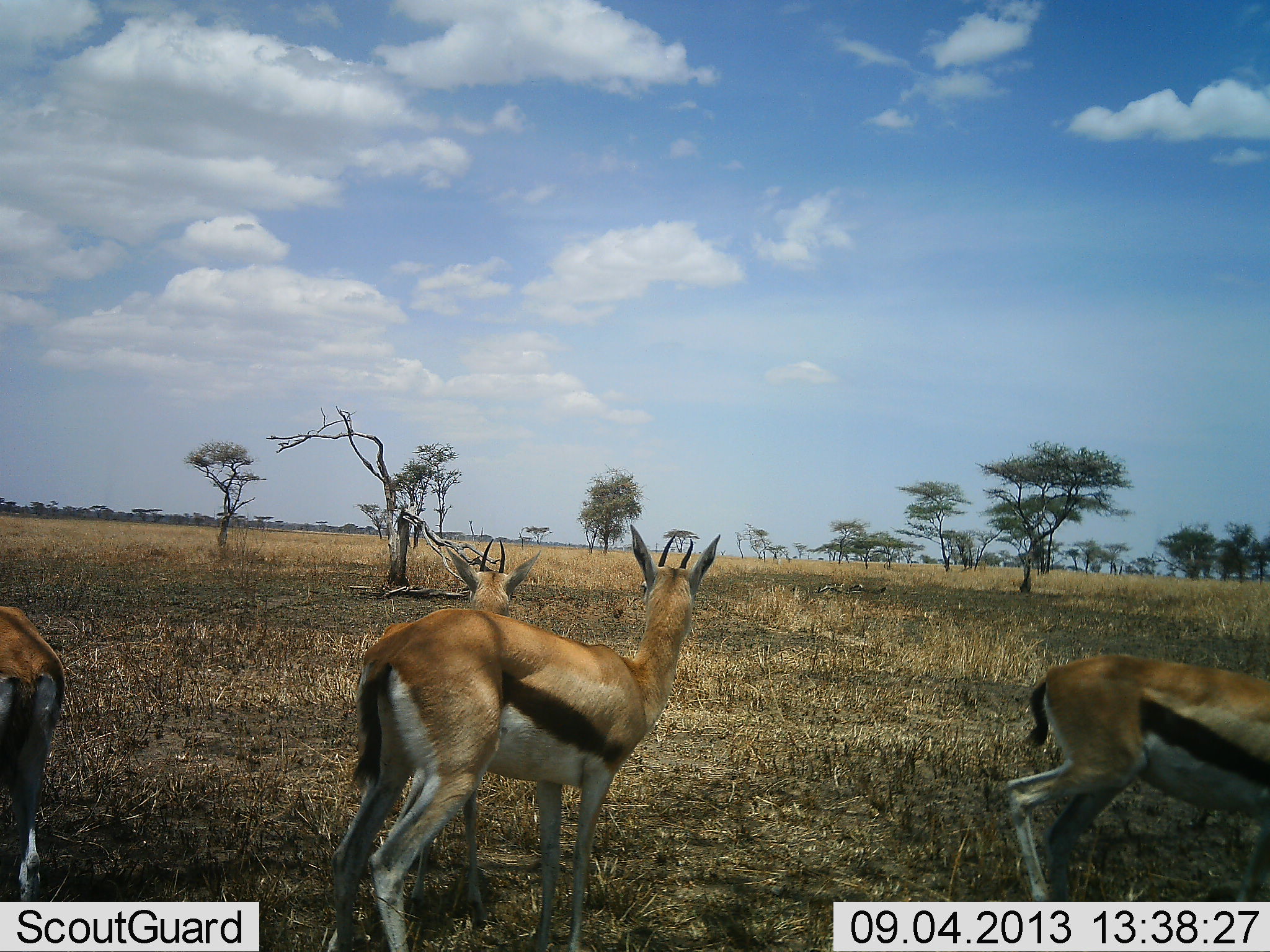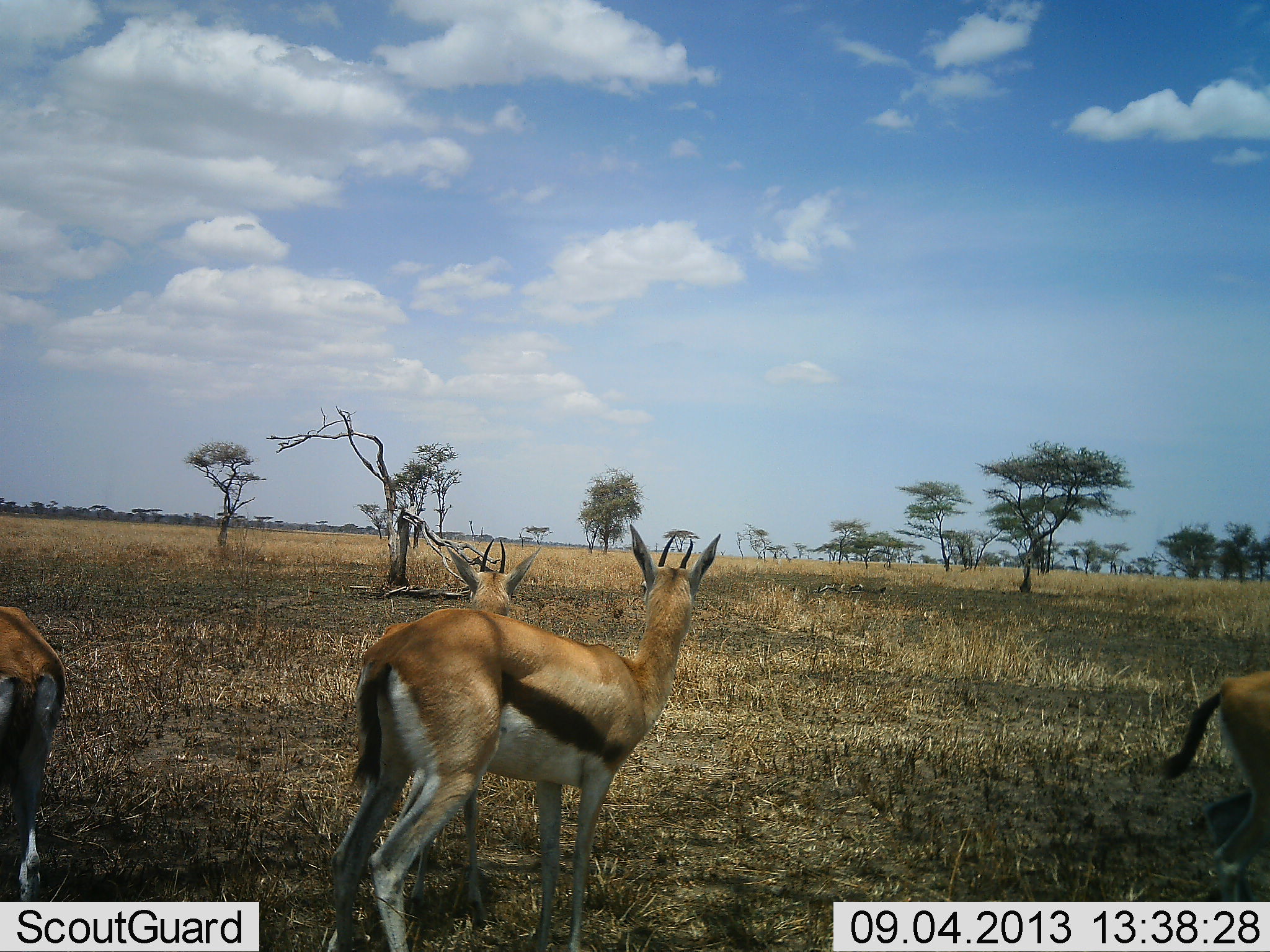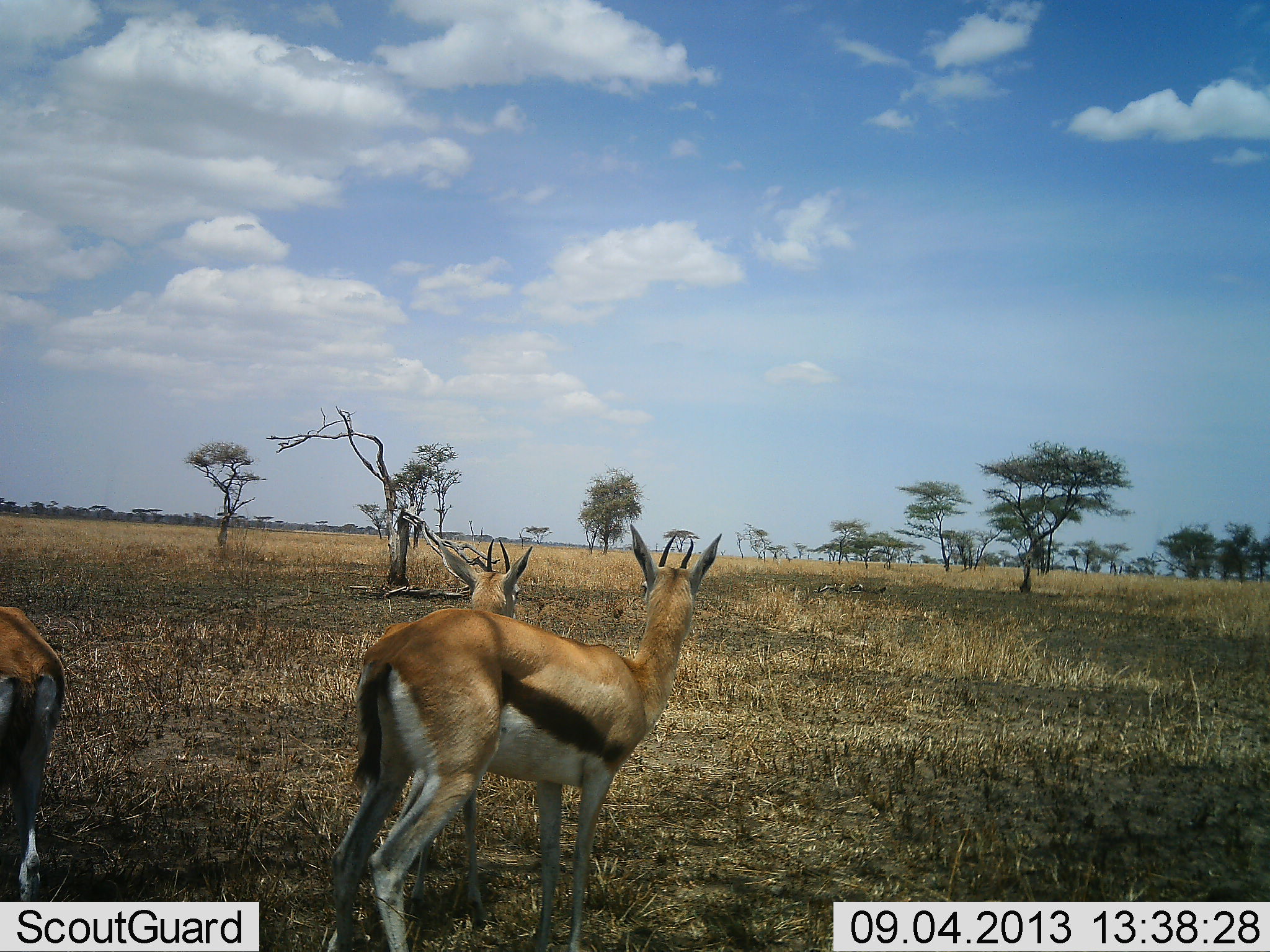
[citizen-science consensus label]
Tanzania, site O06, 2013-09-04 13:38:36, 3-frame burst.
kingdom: Animalia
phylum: Chordata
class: Mammalia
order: Artiodactyla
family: Bovidae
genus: Eudorcas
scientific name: Eudorcas thomsonii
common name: thomson's gazelle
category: gazellethomsons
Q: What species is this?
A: Gazellethomsons (thomson's gazelle) (Eudorcas thomsonii).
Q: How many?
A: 4.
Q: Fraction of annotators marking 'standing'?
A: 100%.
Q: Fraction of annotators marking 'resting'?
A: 0%.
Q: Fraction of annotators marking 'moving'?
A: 70%.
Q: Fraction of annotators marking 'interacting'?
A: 0%.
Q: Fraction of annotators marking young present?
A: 10%.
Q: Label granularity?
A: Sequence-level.